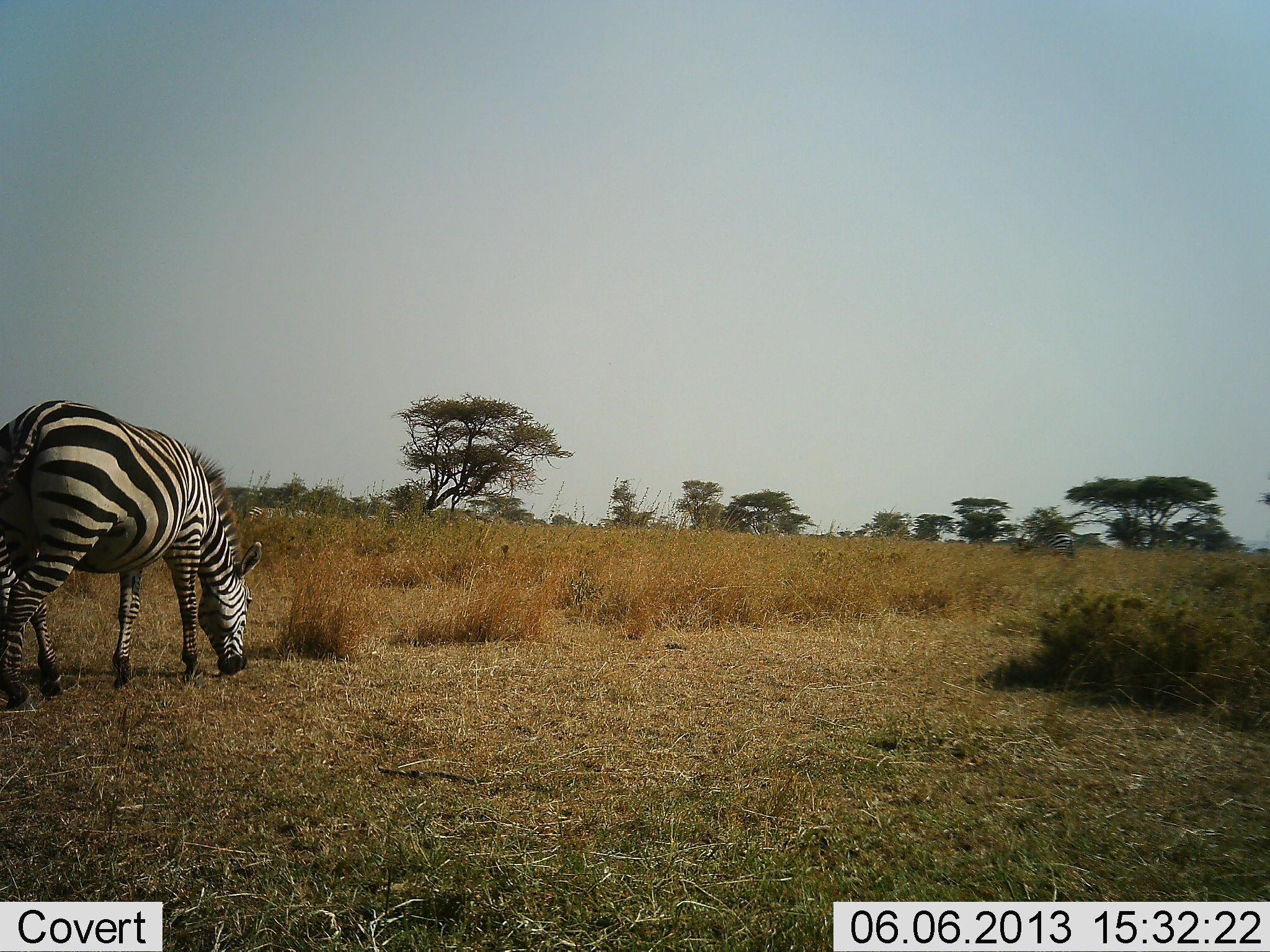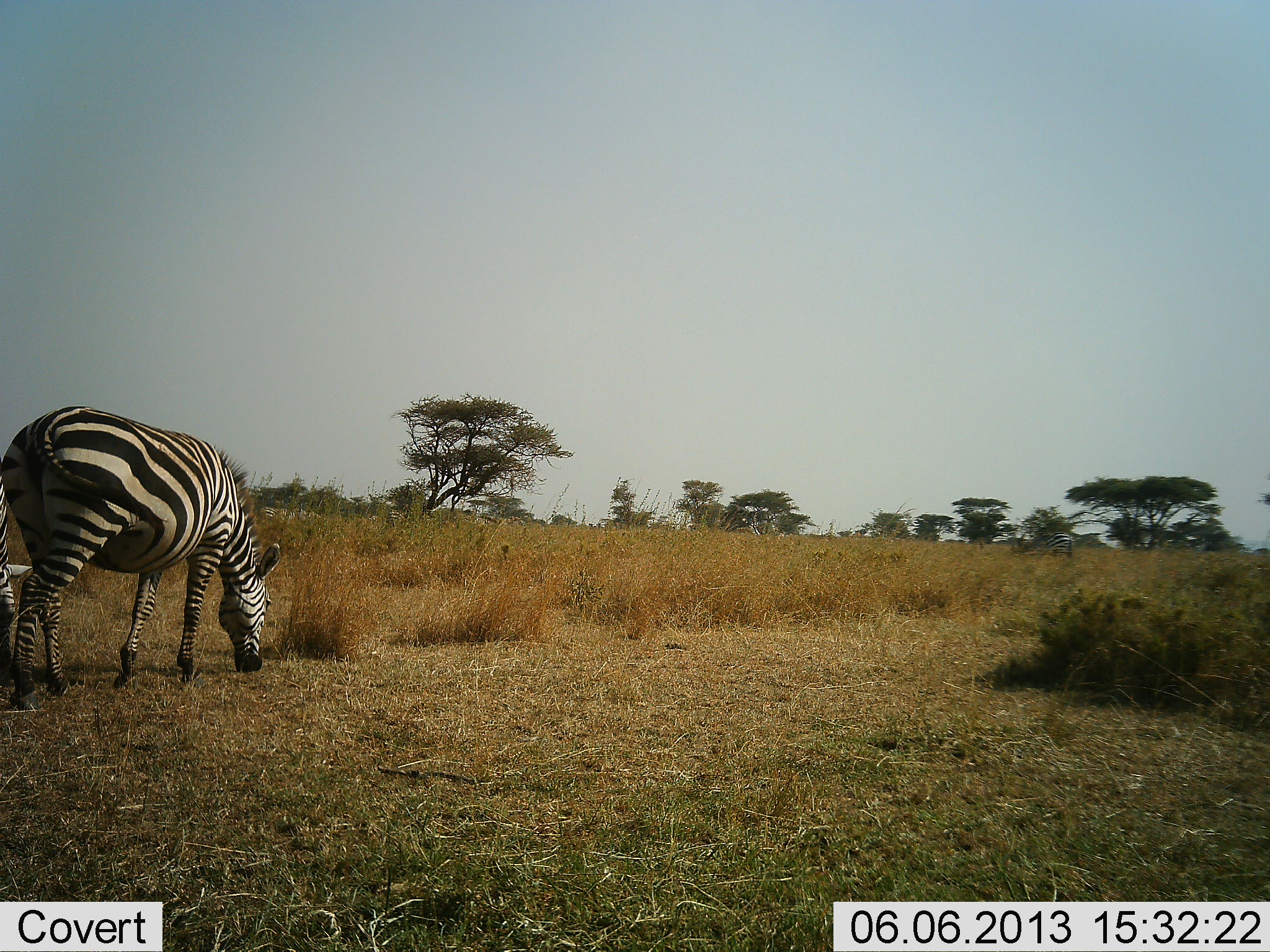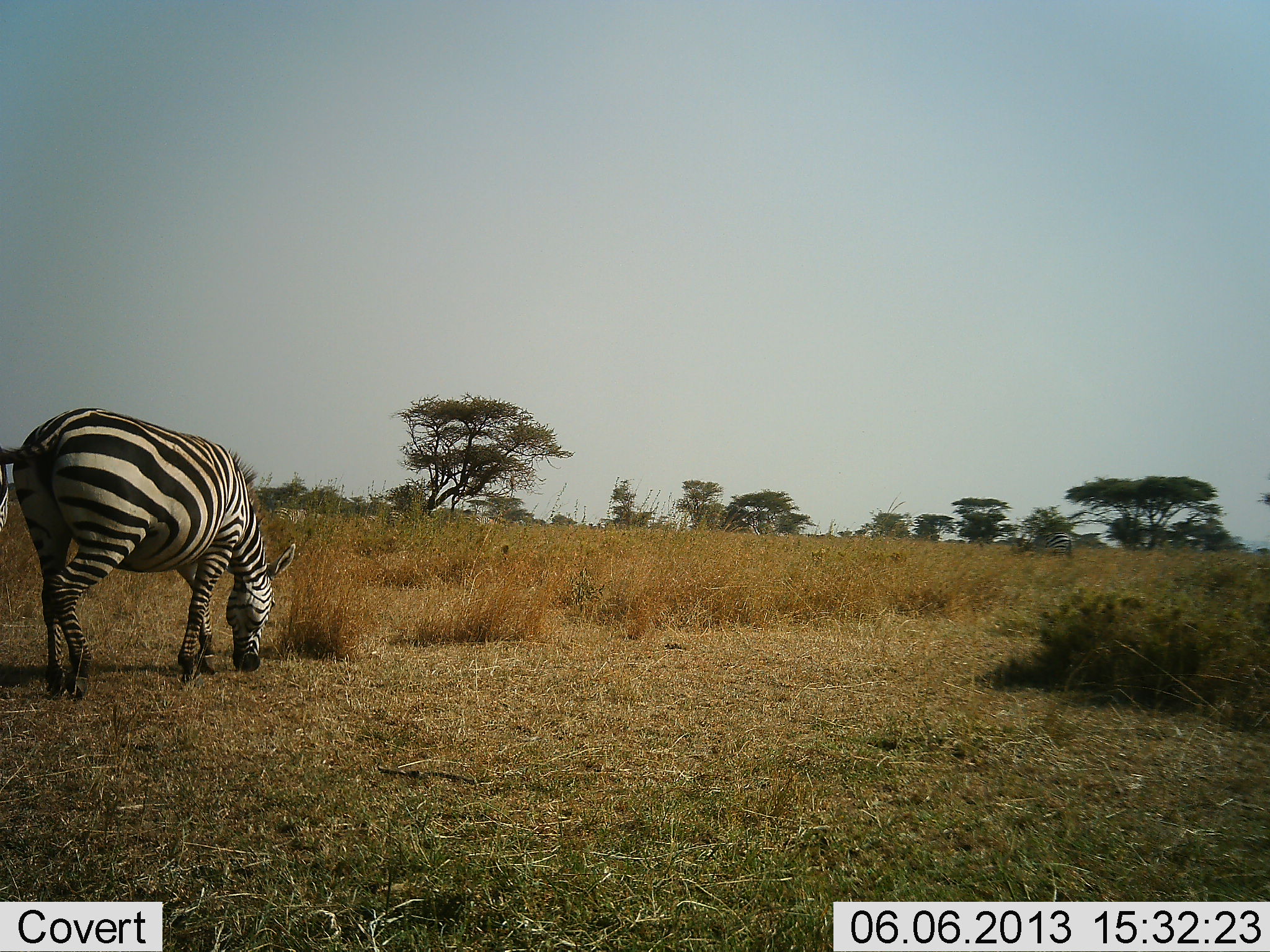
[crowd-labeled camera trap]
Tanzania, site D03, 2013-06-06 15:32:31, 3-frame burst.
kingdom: Animalia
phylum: Chordata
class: Mammalia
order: Perissodactyla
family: Equidae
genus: Equus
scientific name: Equus quagga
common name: plains zebra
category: zebra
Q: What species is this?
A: Zebra (plains zebra) (Equus quagga).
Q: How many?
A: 2.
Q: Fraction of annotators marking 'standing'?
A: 9%.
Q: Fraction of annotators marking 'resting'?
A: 0%.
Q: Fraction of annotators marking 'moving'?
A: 27%.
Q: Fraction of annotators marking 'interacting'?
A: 0%.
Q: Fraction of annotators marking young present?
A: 0%.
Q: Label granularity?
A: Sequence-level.